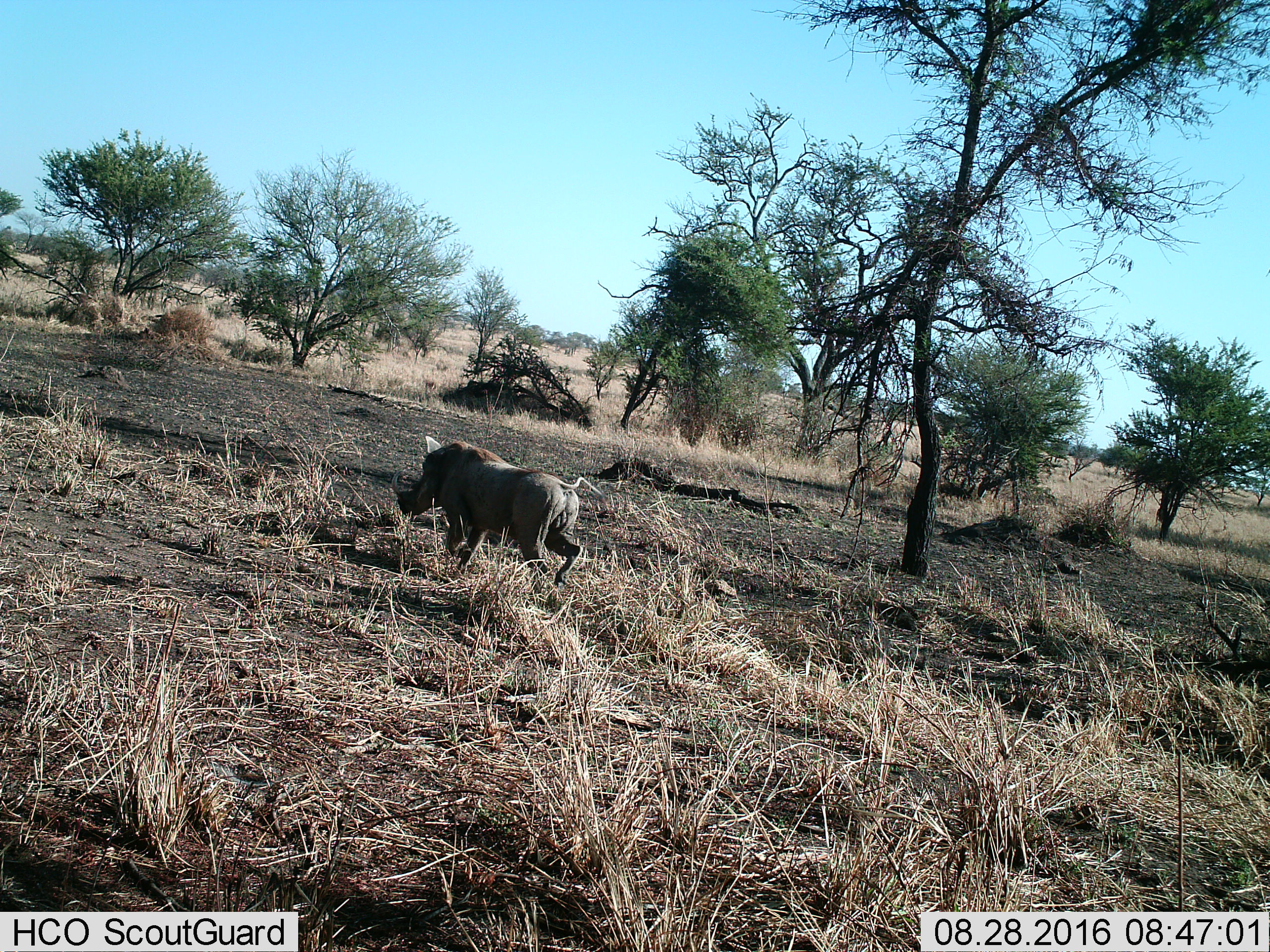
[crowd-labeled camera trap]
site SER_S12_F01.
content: unidentified animal